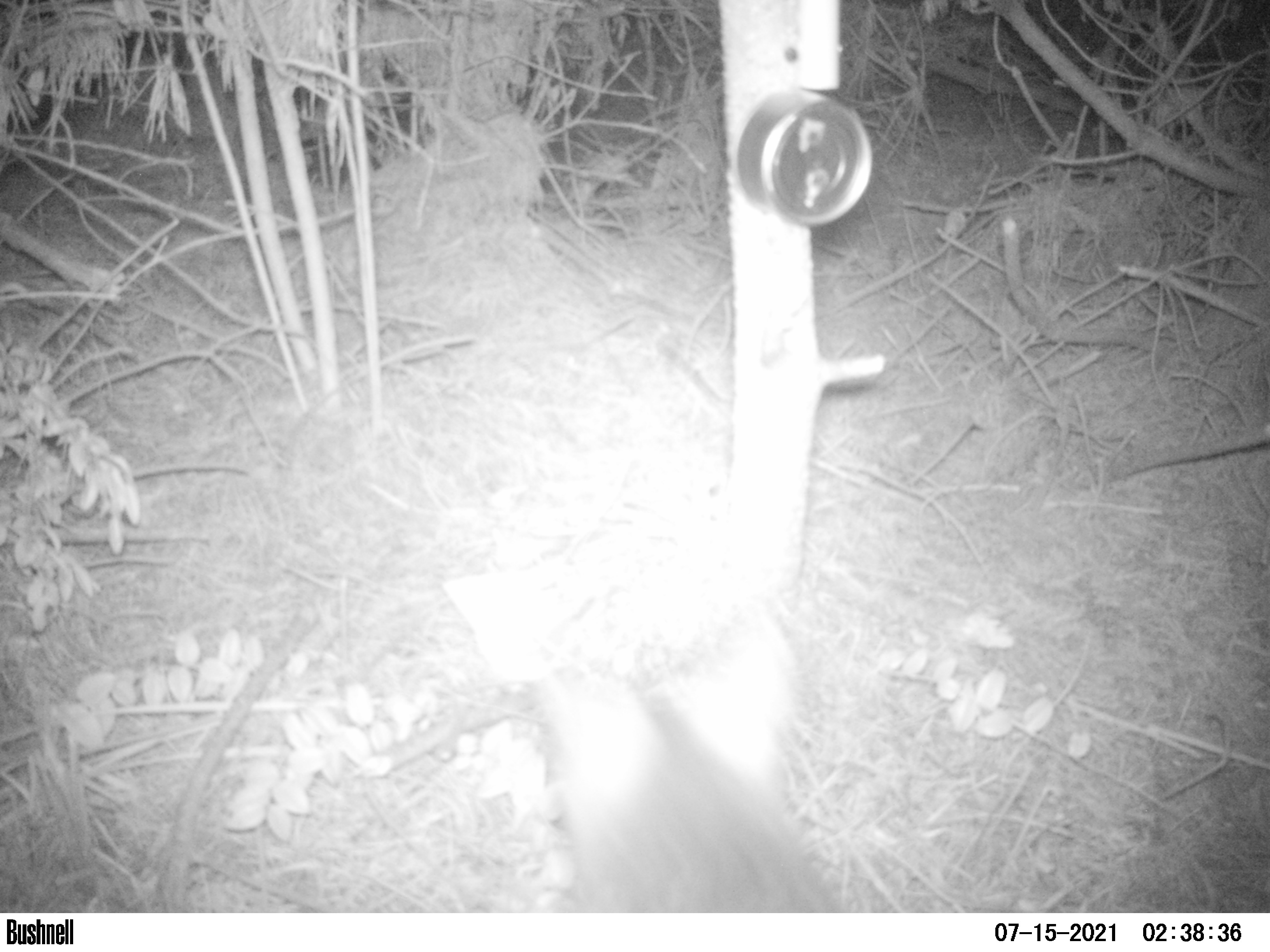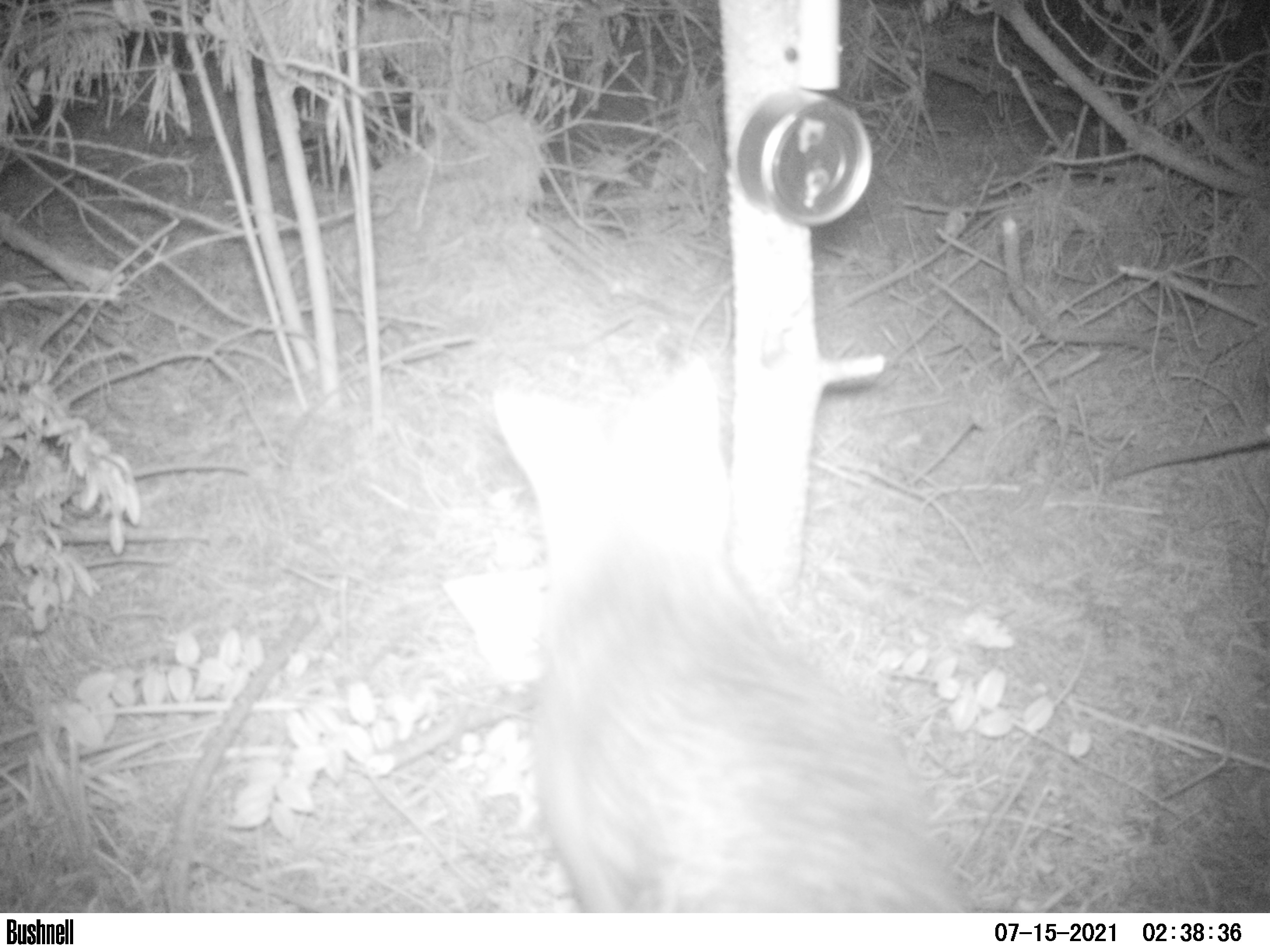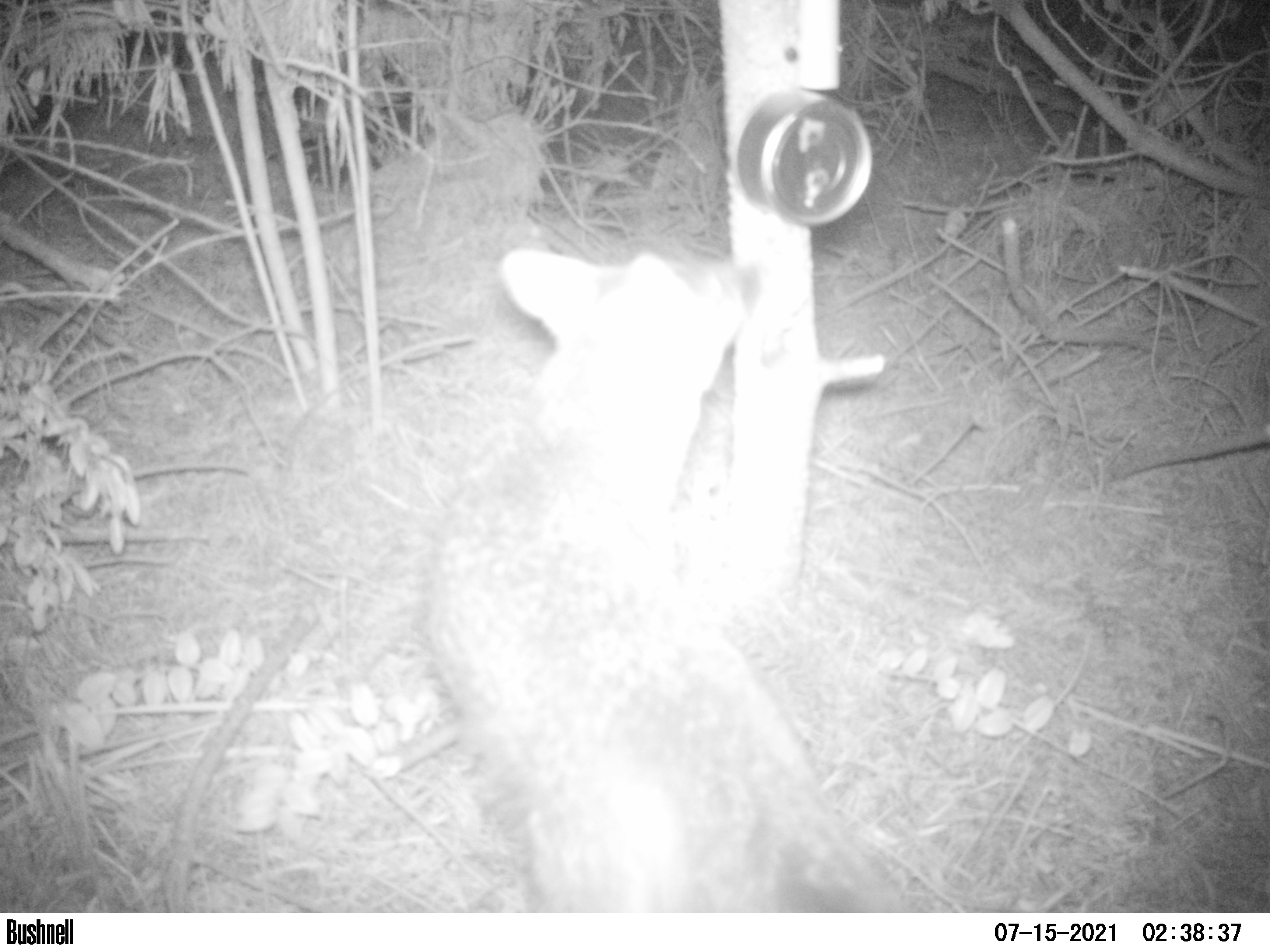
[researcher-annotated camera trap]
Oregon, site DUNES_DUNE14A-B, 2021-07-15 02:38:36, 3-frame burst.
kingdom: Animalia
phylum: Chordata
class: Mammalia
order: Carnivora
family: Canidae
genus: Urocyon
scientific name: Urocyon cinereoargenteus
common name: gray fox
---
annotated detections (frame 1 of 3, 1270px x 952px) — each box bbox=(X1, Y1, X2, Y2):
gray fox: bbox=(492, 593, 872, 914)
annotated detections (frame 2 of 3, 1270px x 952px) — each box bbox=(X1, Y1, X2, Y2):
gray fox: bbox=(480, 355, 991, 913)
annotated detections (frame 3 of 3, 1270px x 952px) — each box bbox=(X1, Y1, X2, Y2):
gray fox: bbox=(412, 234, 922, 911)